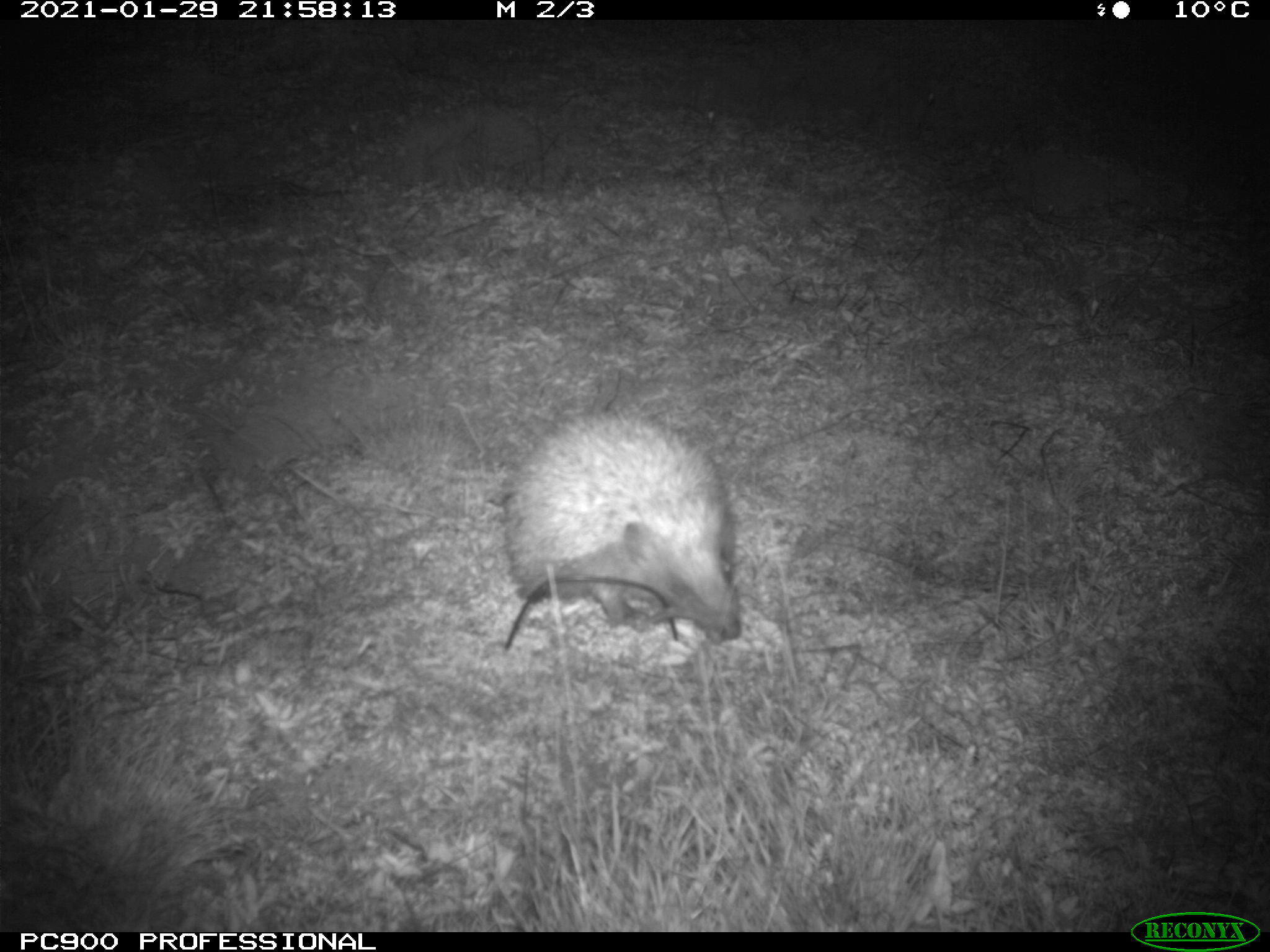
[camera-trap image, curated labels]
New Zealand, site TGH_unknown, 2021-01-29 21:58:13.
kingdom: Animalia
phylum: Chordata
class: Mammalia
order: Eulipotyphla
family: Erinaceidae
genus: Erinaceus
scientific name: Erinaceus europaeus europaeus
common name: european hedgehog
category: hedgehog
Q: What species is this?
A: Hedgehog (european hedgehog) (Erinaceus europaeus europaeus).